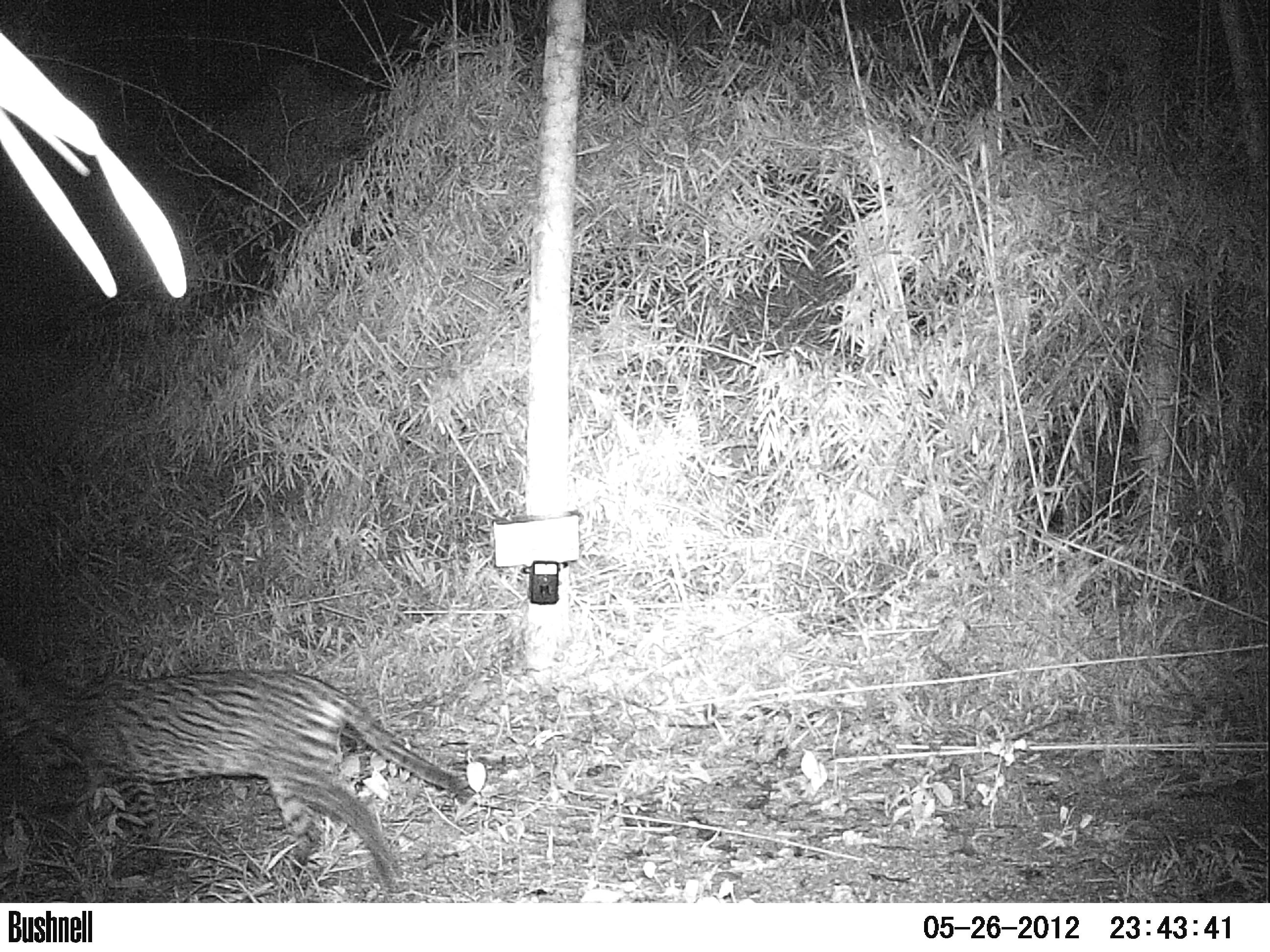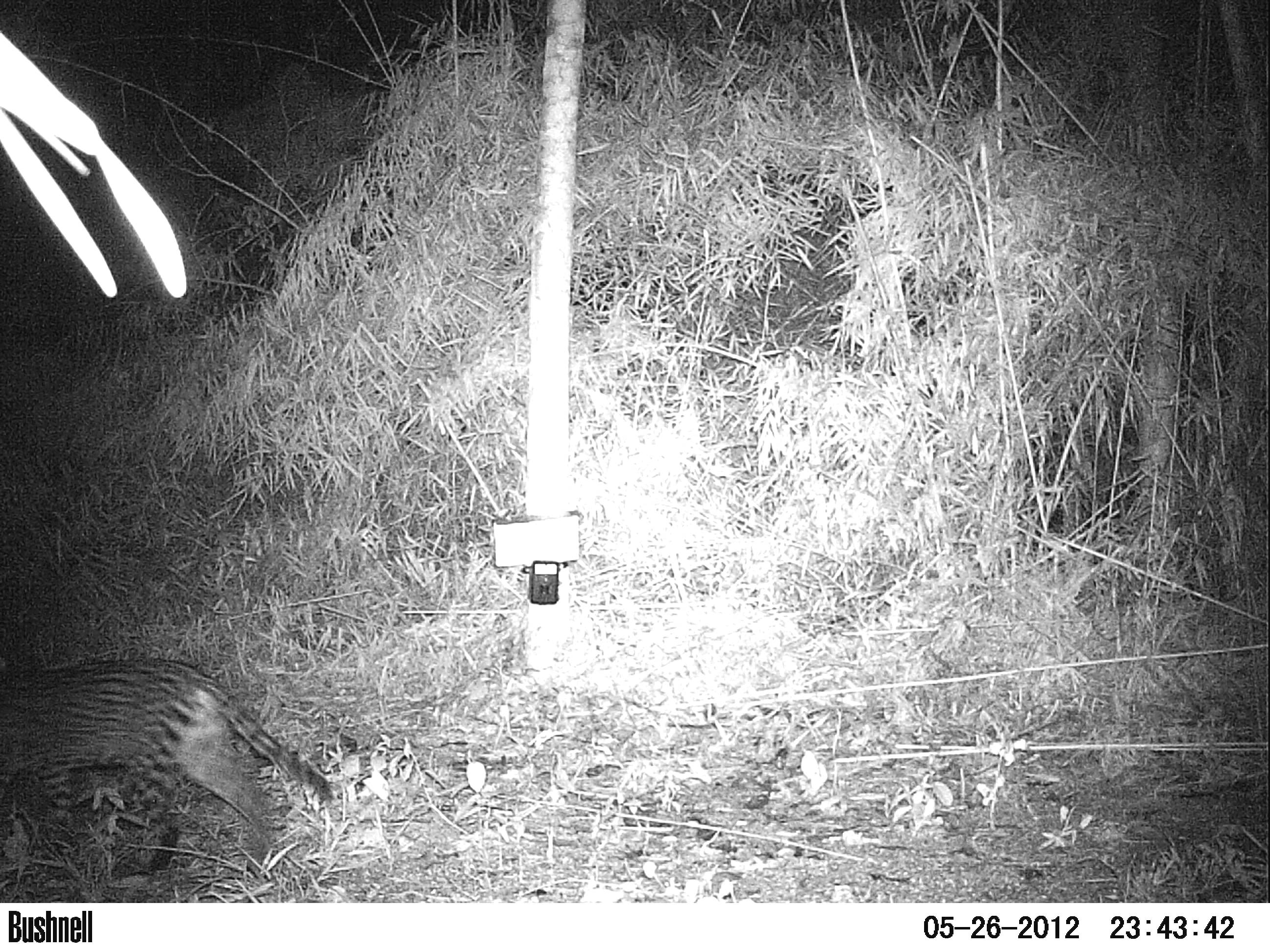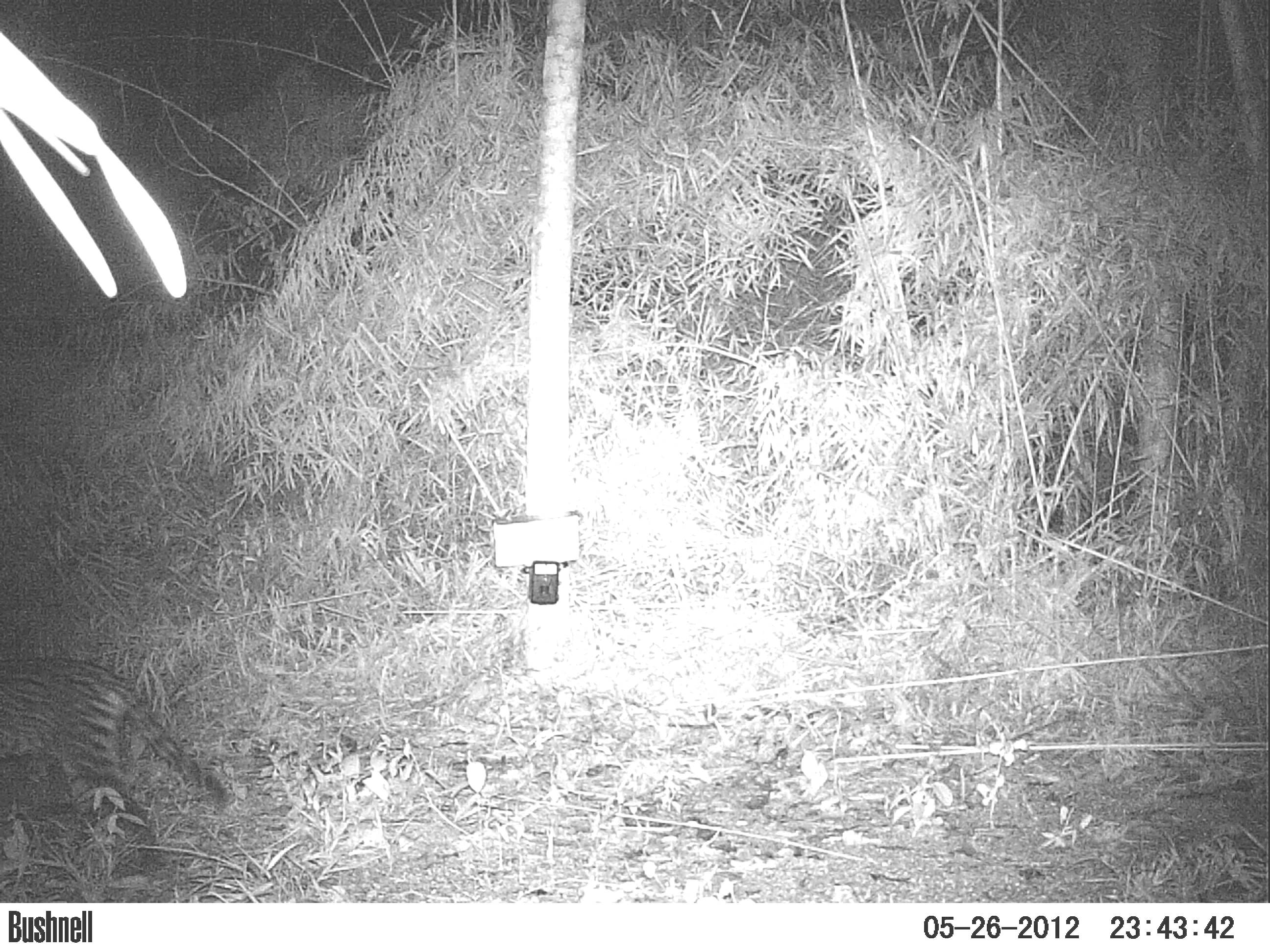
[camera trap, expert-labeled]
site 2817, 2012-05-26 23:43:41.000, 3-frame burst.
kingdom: Animalia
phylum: Chordata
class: Mammalia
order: Carnivora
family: Felidae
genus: Leopardus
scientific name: Leopardus pardalis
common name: ocelot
Leopardus pardalis (ocelot), count 1, age adult.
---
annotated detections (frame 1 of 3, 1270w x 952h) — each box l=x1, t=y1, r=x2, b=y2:
leopardus pardalis: l=0, t=657, r=469, b=903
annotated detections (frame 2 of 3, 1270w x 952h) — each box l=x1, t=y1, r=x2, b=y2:
leopardus pardalis: l=0, t=656, r=334, b=877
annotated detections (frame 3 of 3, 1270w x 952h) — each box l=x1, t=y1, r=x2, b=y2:
leopardus pardalis: l=0, t=655, r=230, b=867